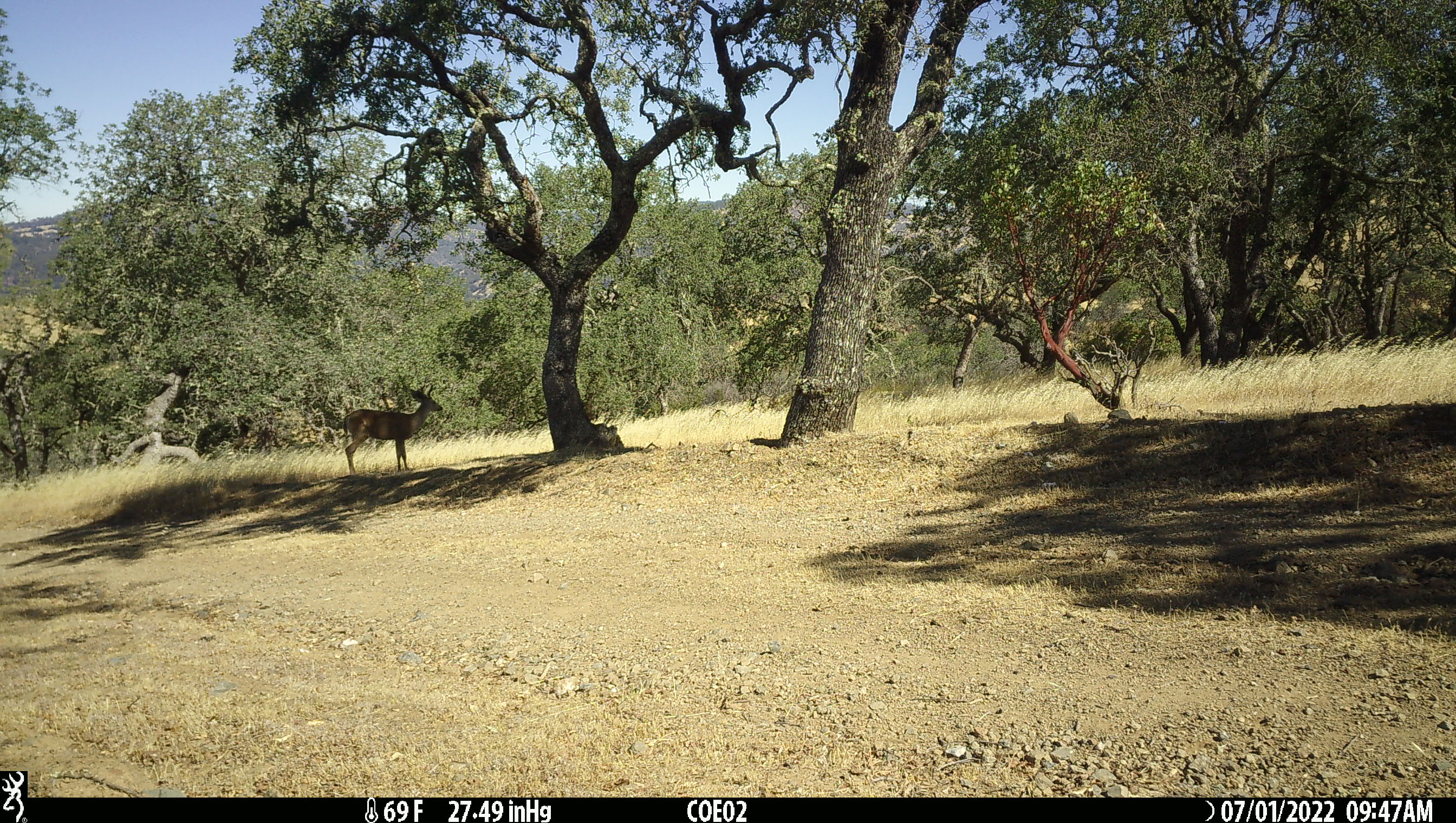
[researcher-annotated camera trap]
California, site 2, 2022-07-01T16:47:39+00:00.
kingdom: Animalia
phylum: Chordata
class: Mammalia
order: Artiodactyla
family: Cervidae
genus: Odocoileus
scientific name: Odocoileus hemionus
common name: mule deer